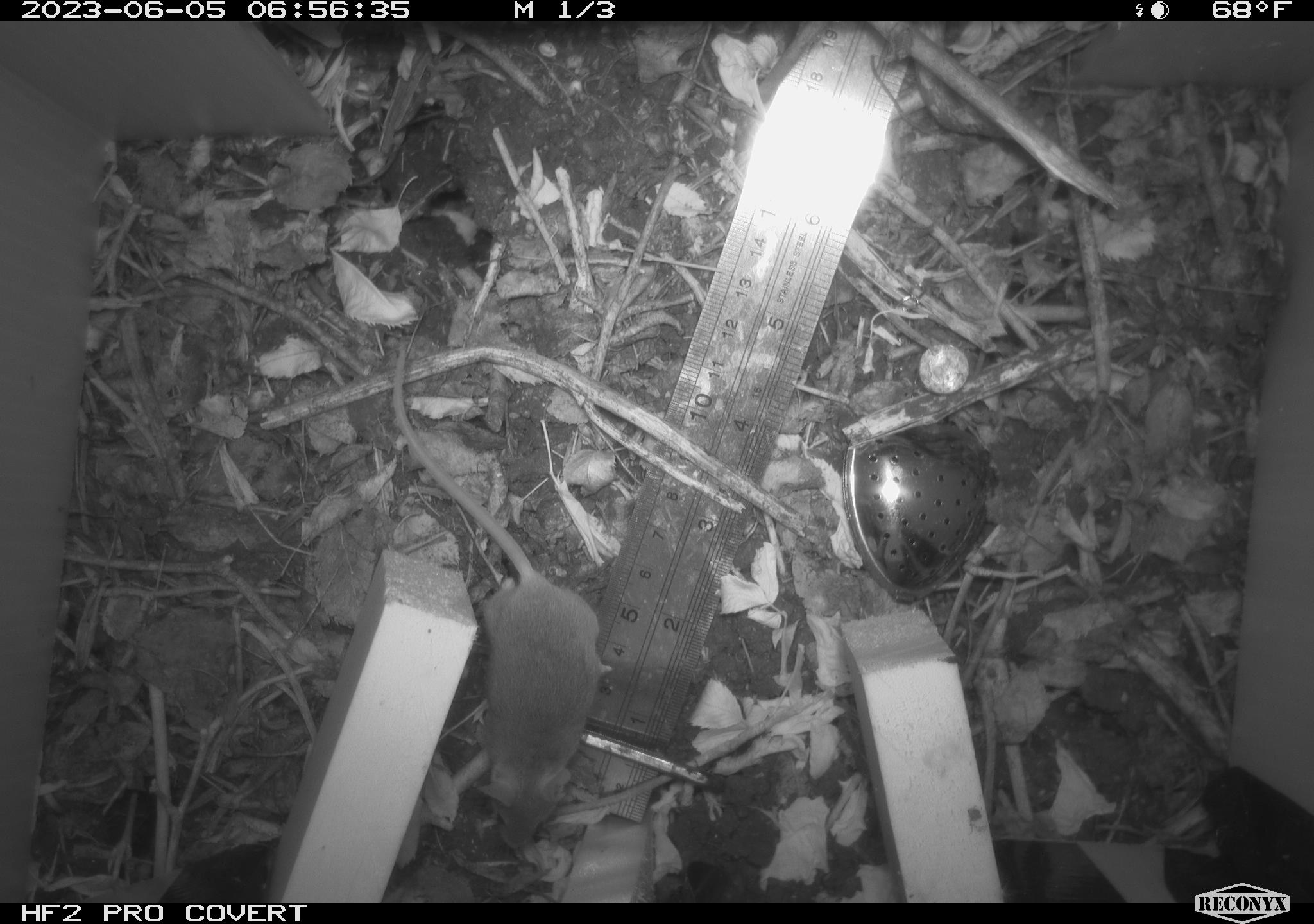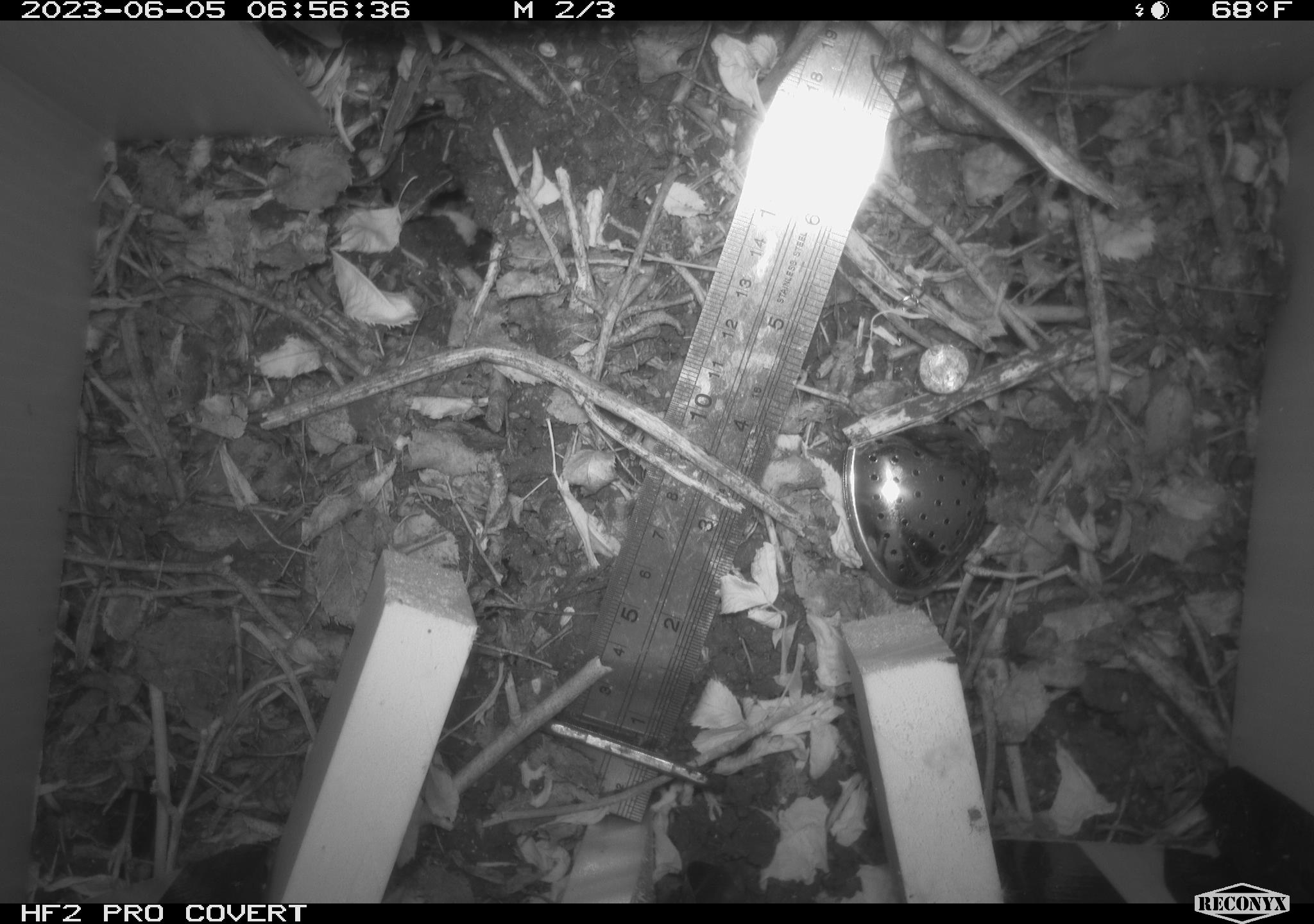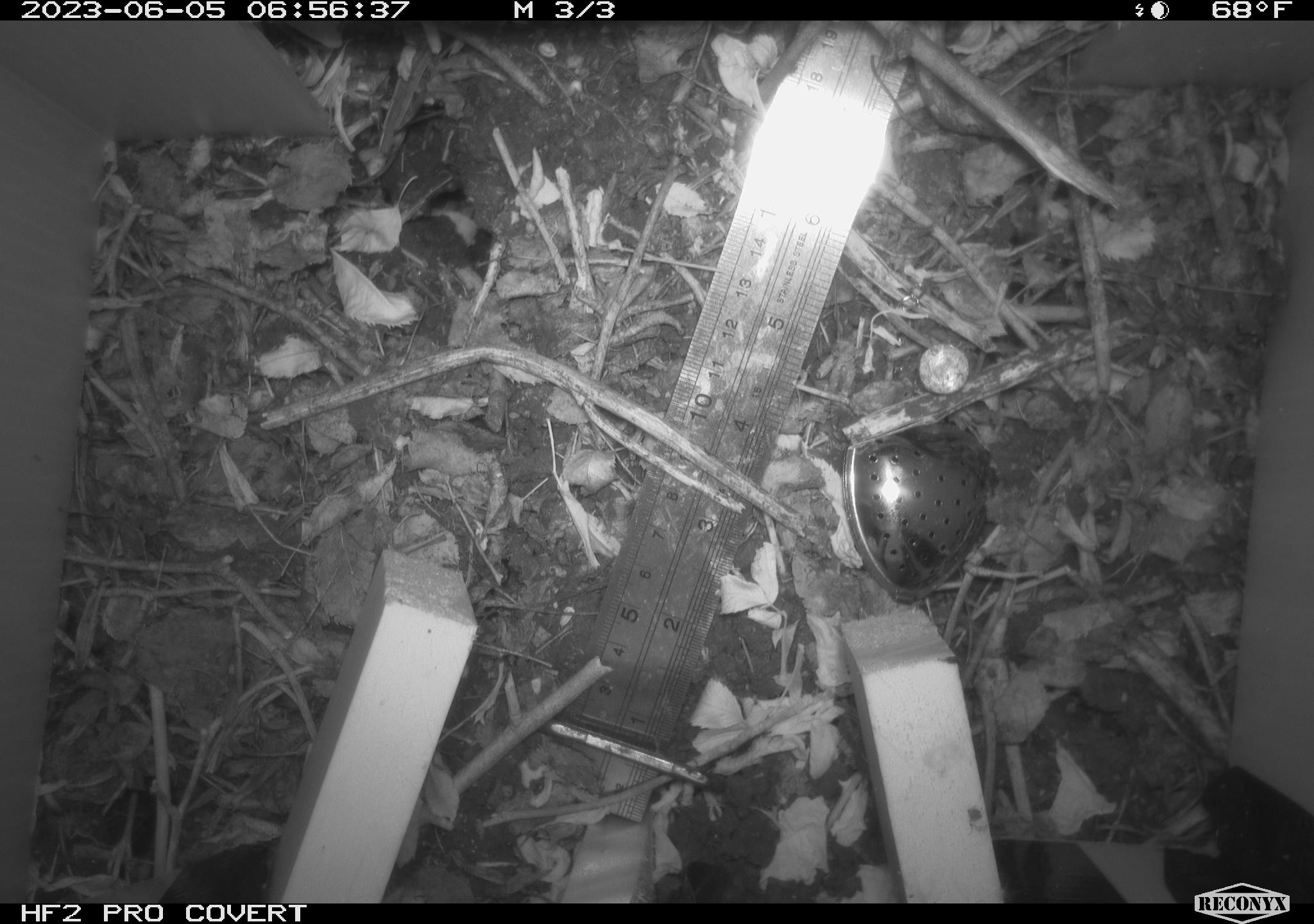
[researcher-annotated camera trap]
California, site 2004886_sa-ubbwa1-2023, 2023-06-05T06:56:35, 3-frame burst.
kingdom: Animalia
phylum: Chordata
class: Mammalia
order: Rodentia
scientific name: Rodentia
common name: rodent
Rodent (Rodentia).